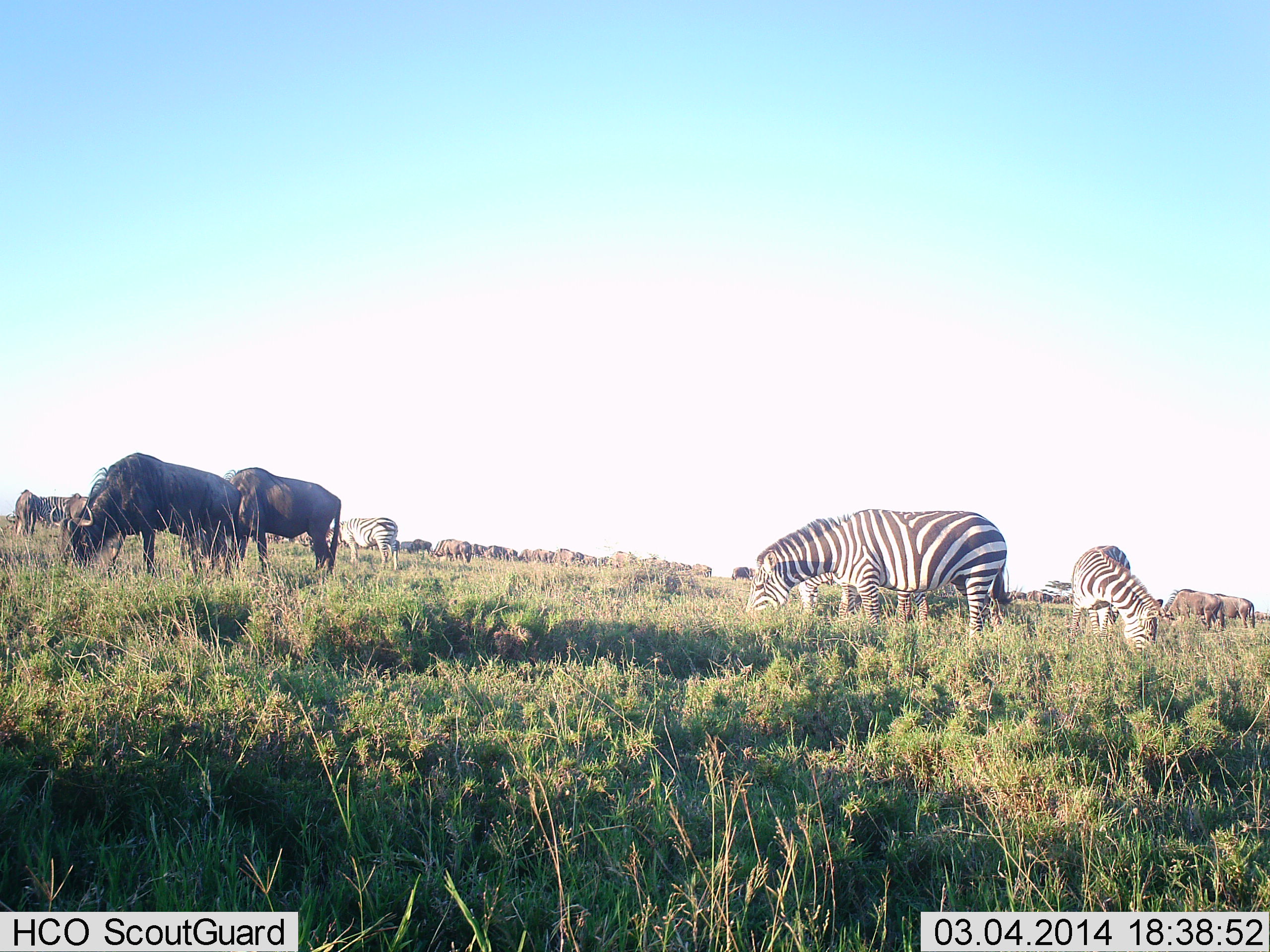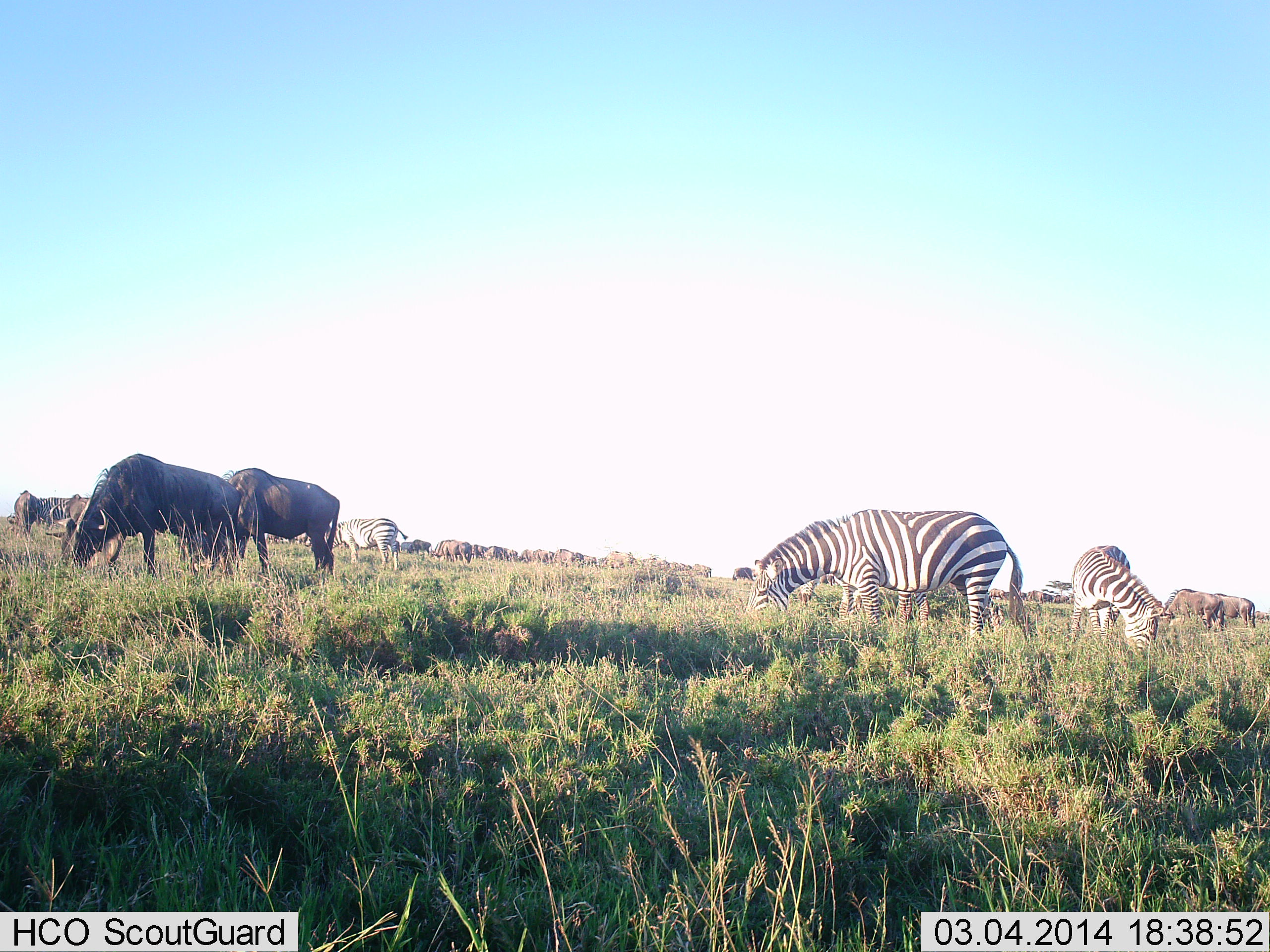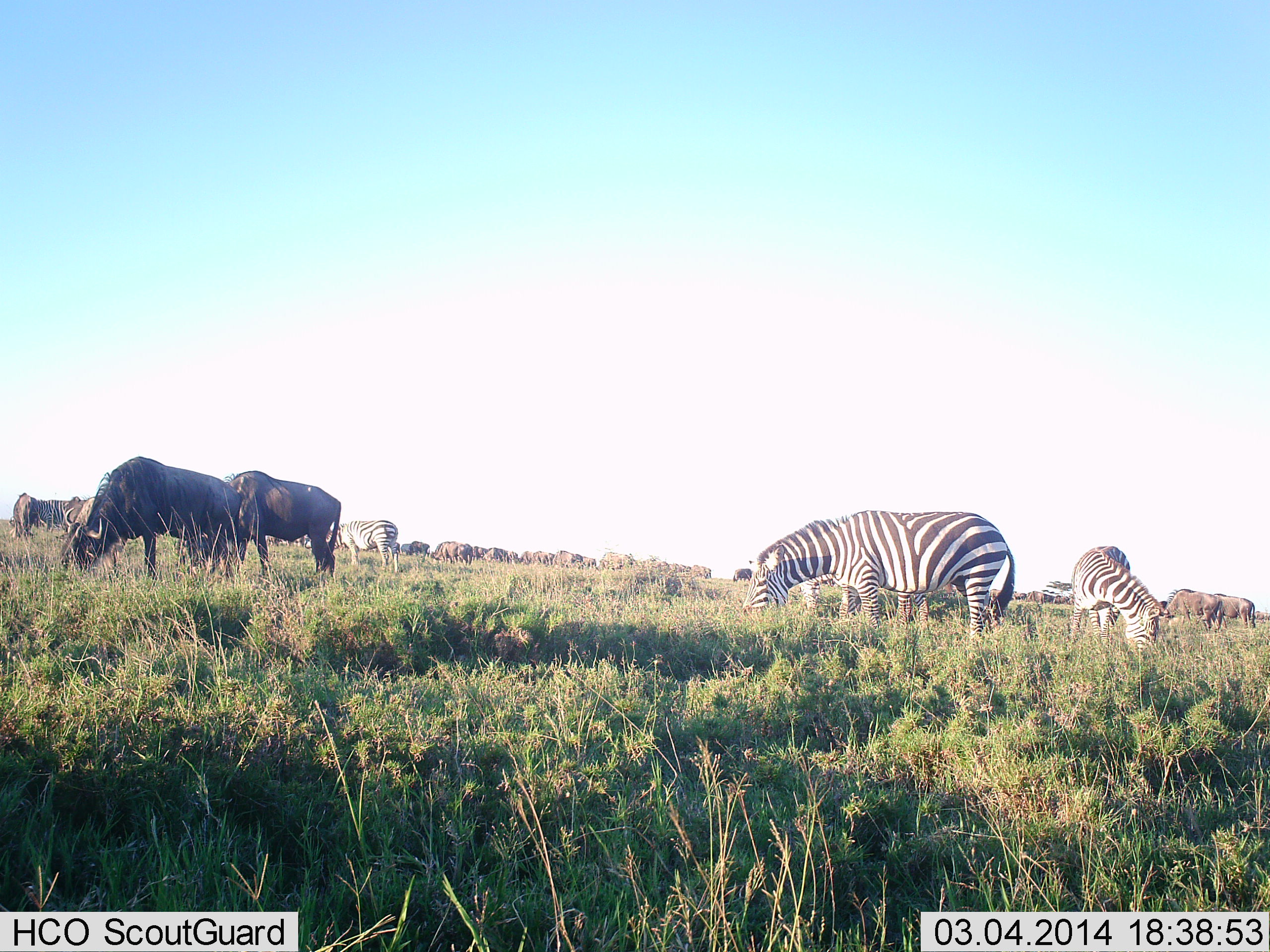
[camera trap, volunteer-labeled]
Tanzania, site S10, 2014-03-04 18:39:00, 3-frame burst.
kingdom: Animalia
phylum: Chordata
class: Mammalia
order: Artiodactyla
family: Bovidae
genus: Connochaetes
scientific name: Connochaetes taurinus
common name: blue wildebeest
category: wildebeest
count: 11-50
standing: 45%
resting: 0%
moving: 9%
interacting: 0%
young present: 0%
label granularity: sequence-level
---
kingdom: Animalia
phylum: Chordata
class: Mammalia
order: Perissodactyla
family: Equidae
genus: Equus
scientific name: Equus quagga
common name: plains zebra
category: zebra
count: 3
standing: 36%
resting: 0%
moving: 7%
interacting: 0%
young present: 0%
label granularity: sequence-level